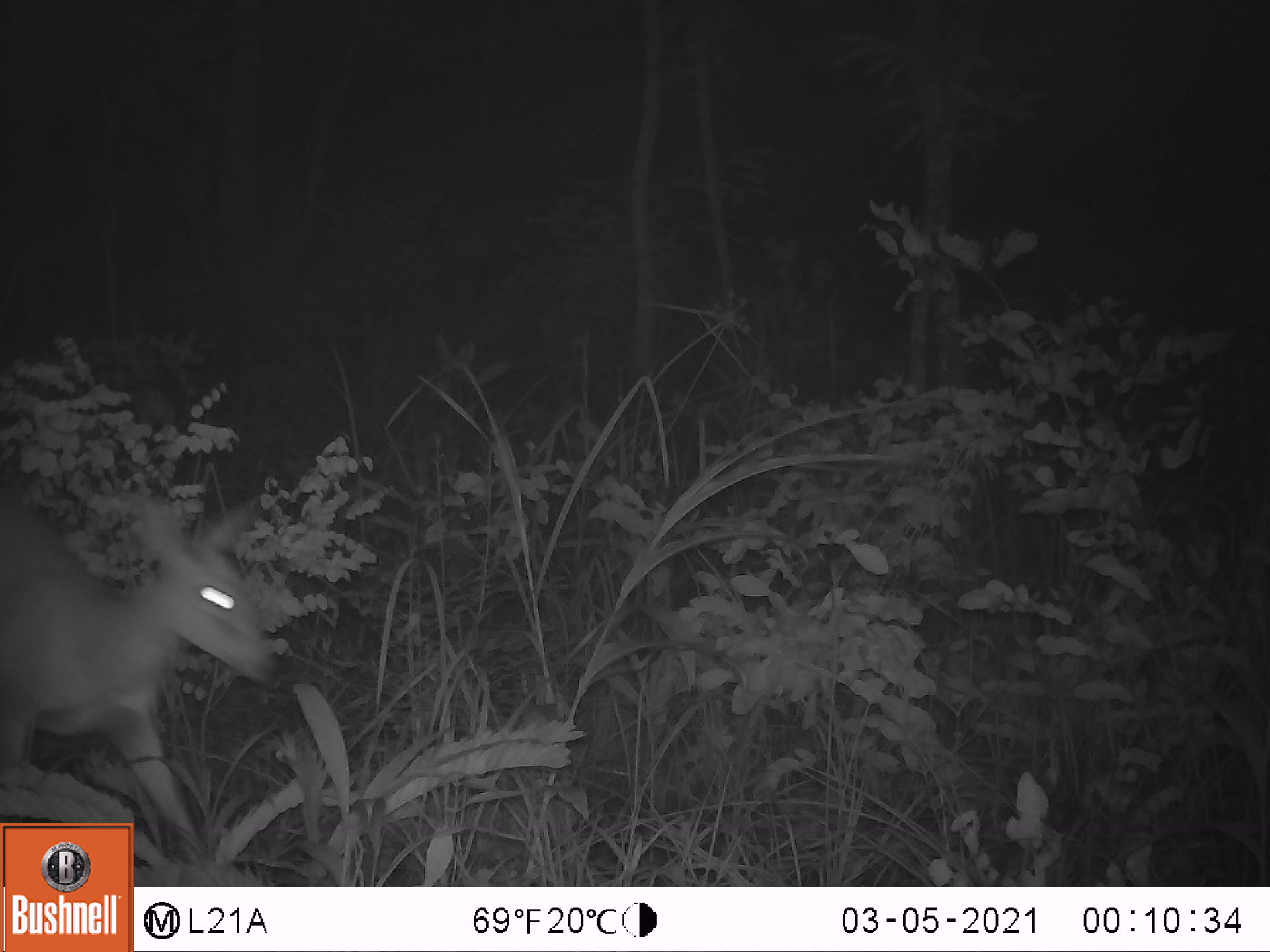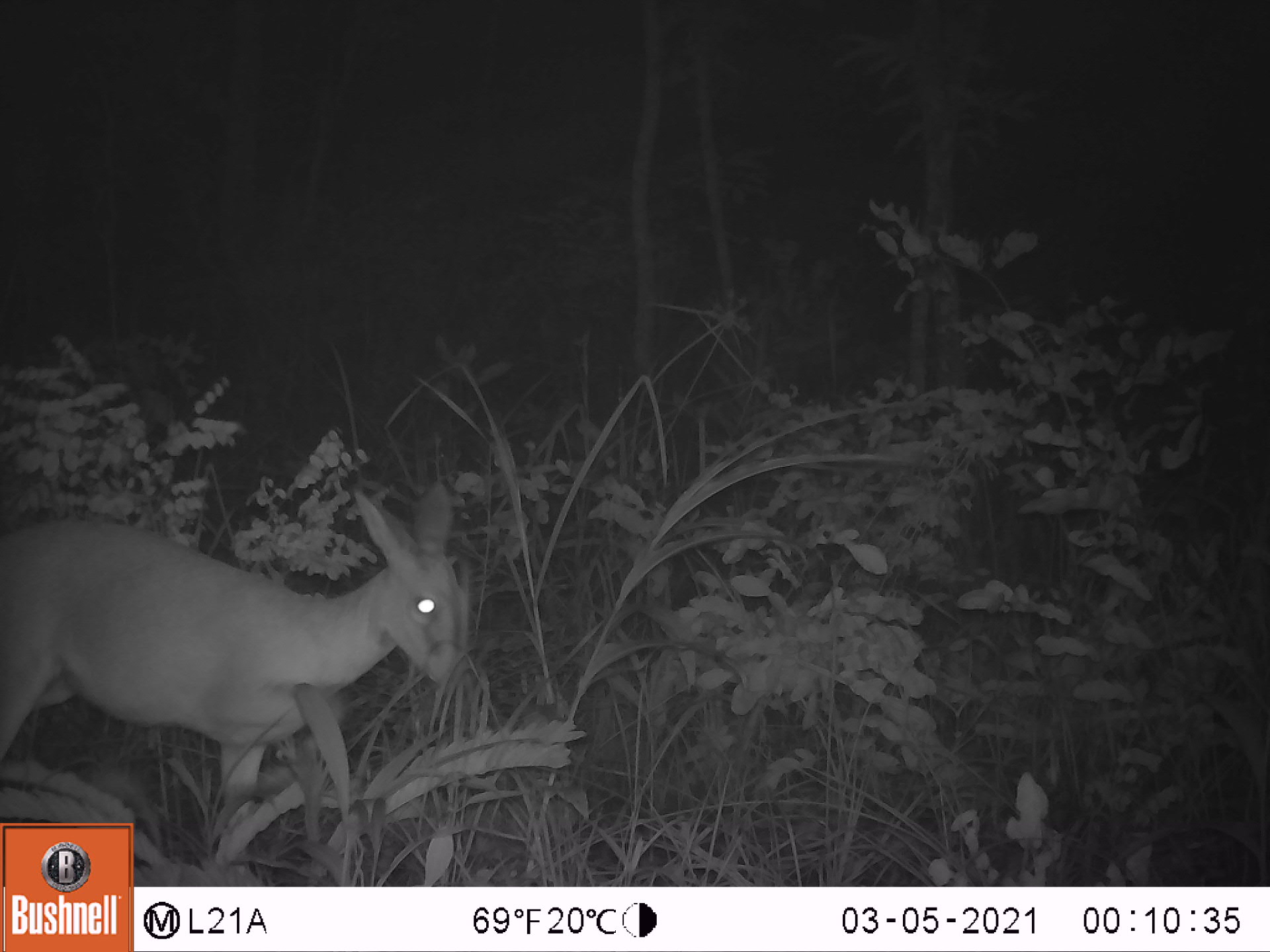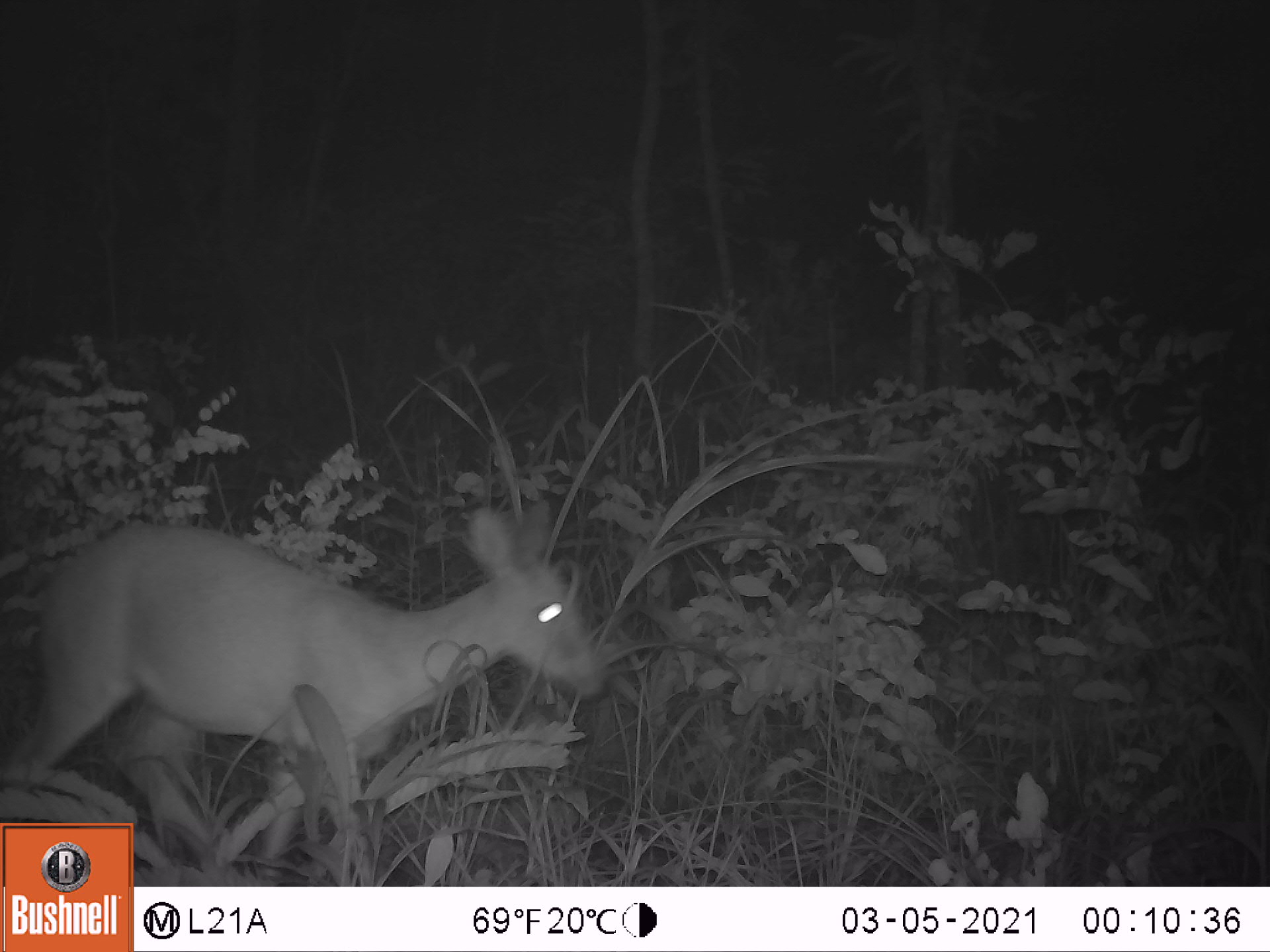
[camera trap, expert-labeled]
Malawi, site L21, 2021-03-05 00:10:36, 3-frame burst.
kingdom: Animalia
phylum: Chordata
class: Mammalia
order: Artiodactyla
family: Bovidae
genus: Sylvicapra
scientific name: Sylvicapra grimmia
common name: common duiker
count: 1